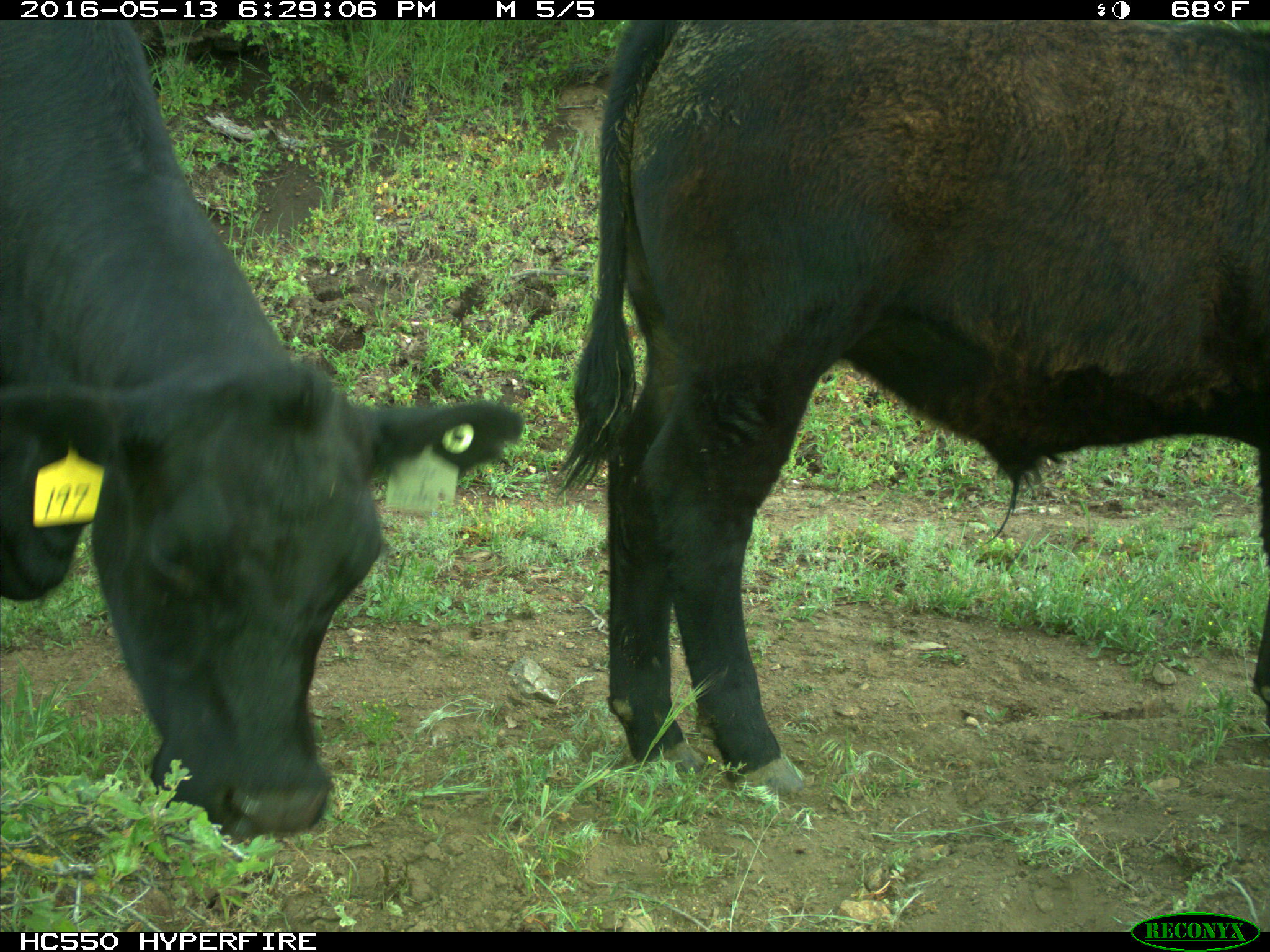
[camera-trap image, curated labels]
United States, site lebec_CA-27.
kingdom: Animalia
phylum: Chordata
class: Mammalia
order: Artiodactyla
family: Bovidae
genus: Bos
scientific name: Bos taurus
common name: domestic cow